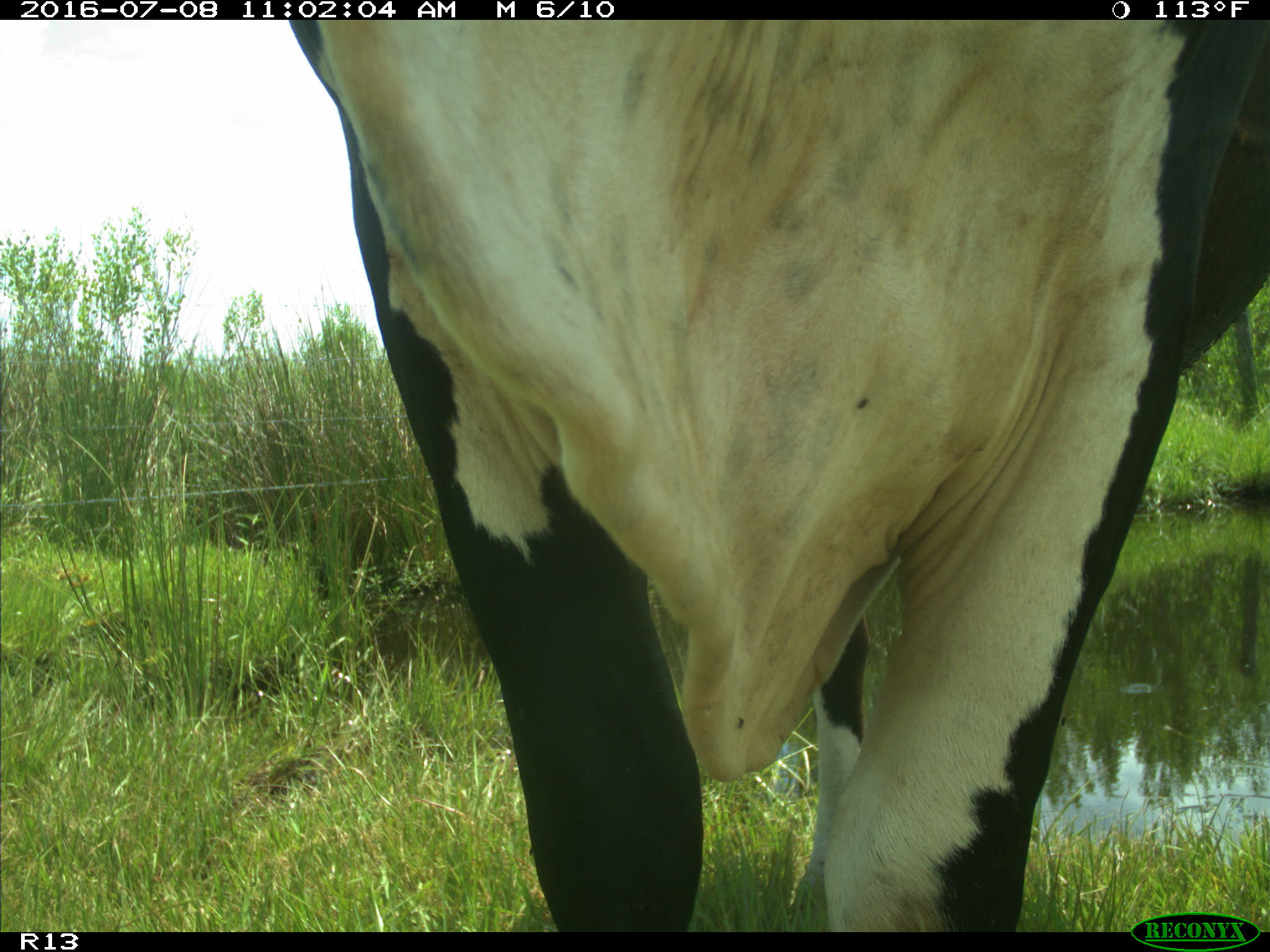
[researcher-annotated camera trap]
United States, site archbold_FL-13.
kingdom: Animalia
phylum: Chordata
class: Mammalia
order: Artiodactyla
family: Bovidae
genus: Bos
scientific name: Bos taurus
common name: domestic cow